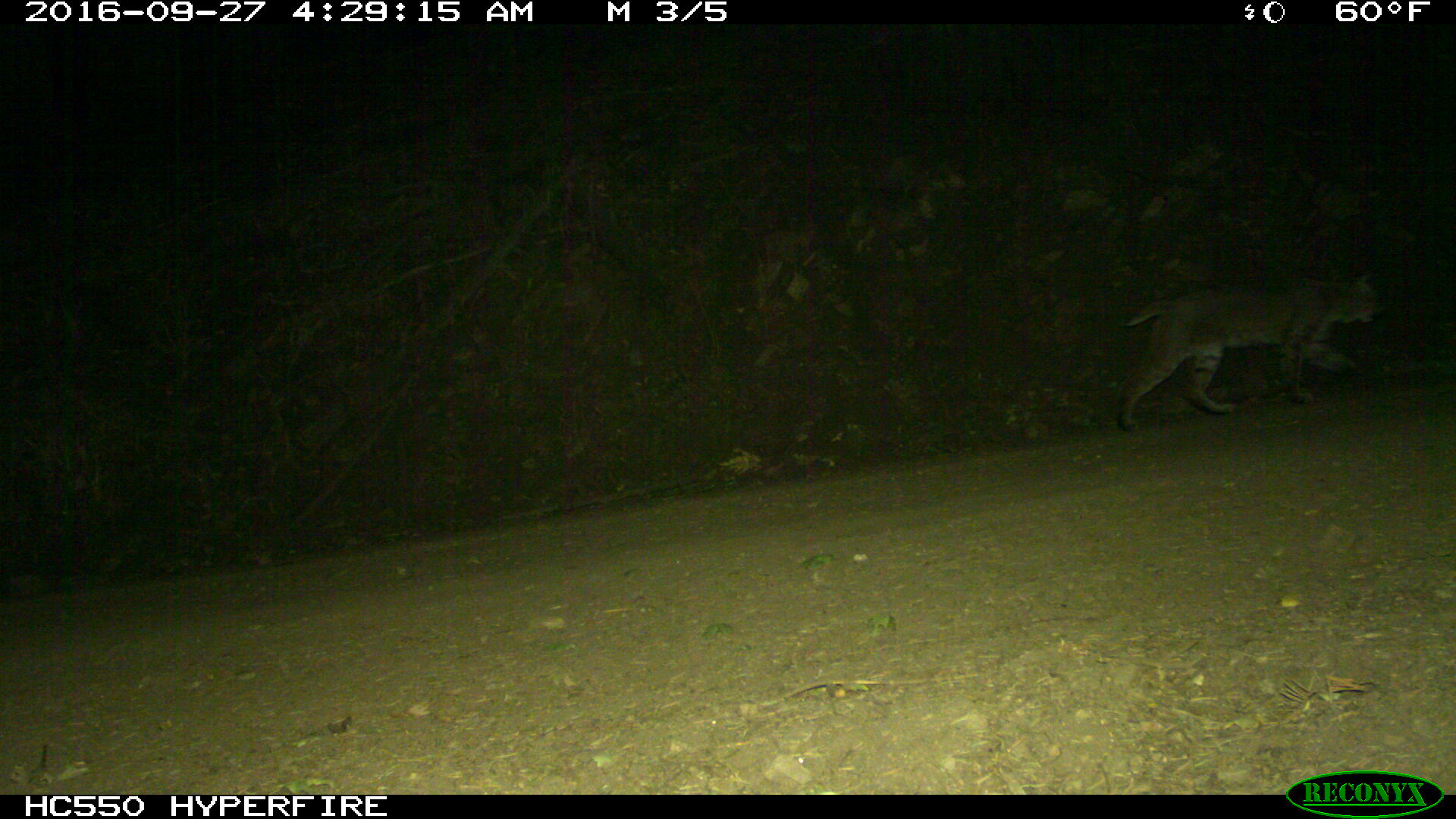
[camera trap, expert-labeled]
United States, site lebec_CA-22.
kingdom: Animalia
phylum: Chordata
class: Mammalia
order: Carnivora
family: Felidae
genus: Lynx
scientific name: Lynx rufus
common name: bobcat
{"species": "Lynx rufus (bobcat)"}